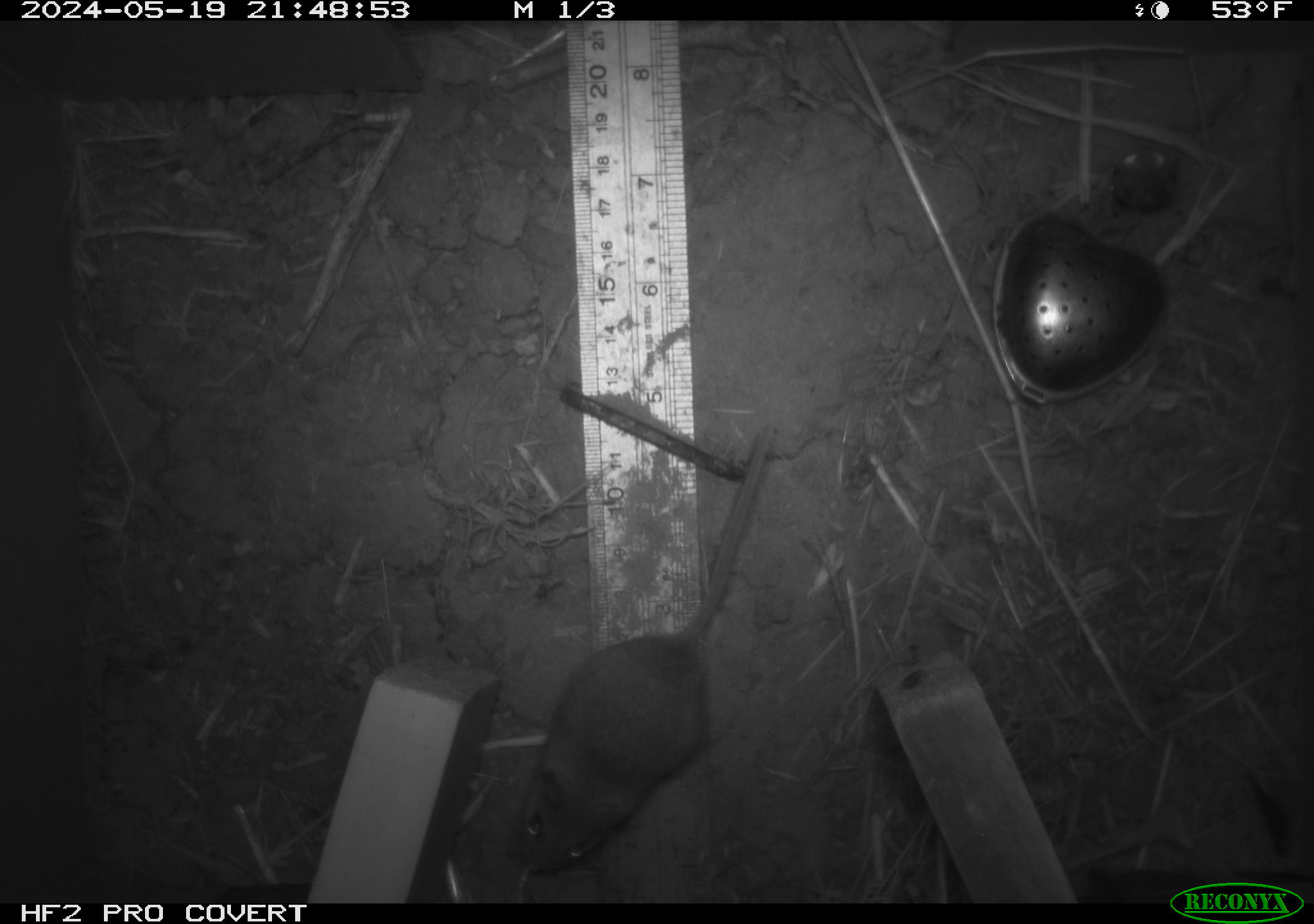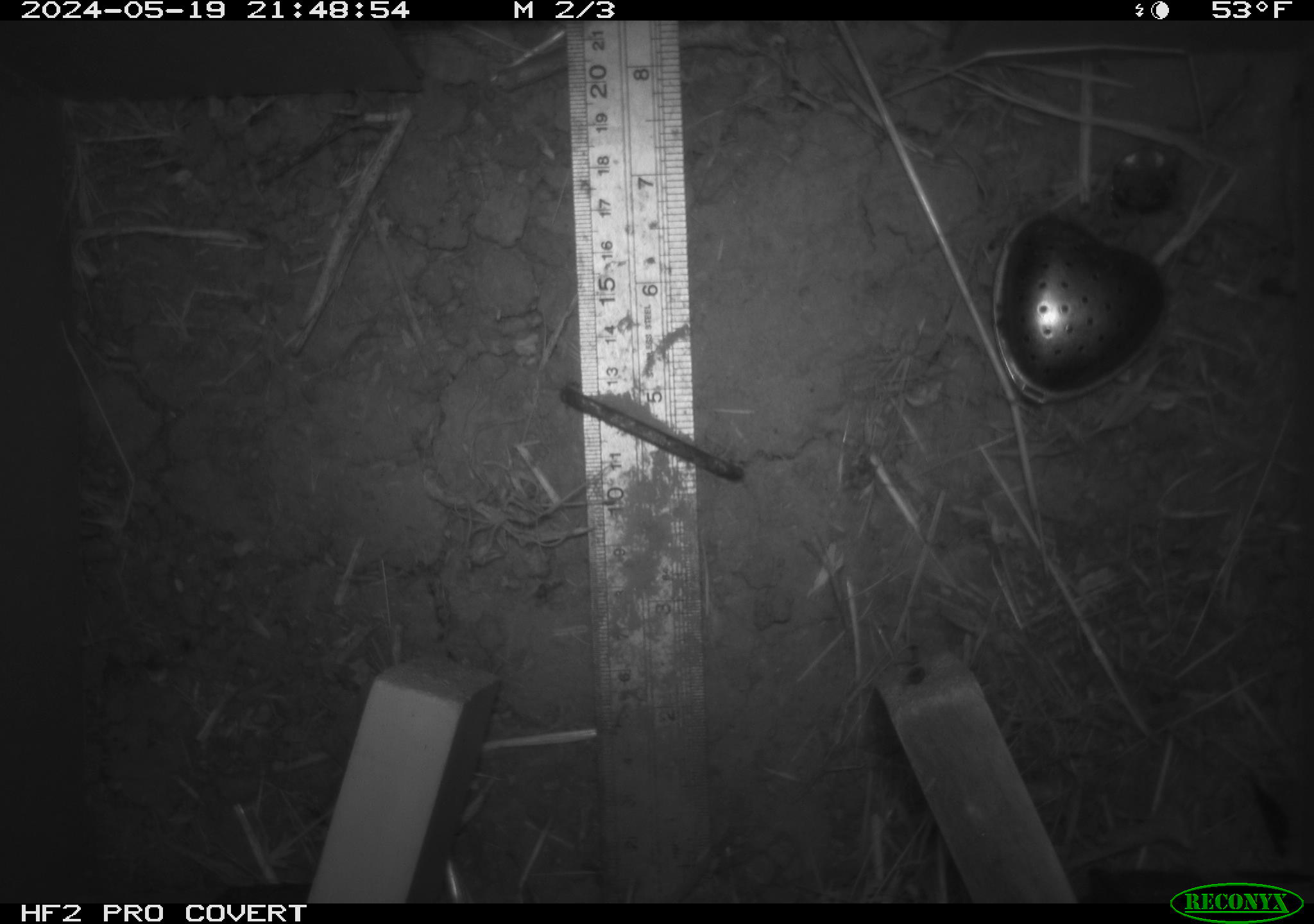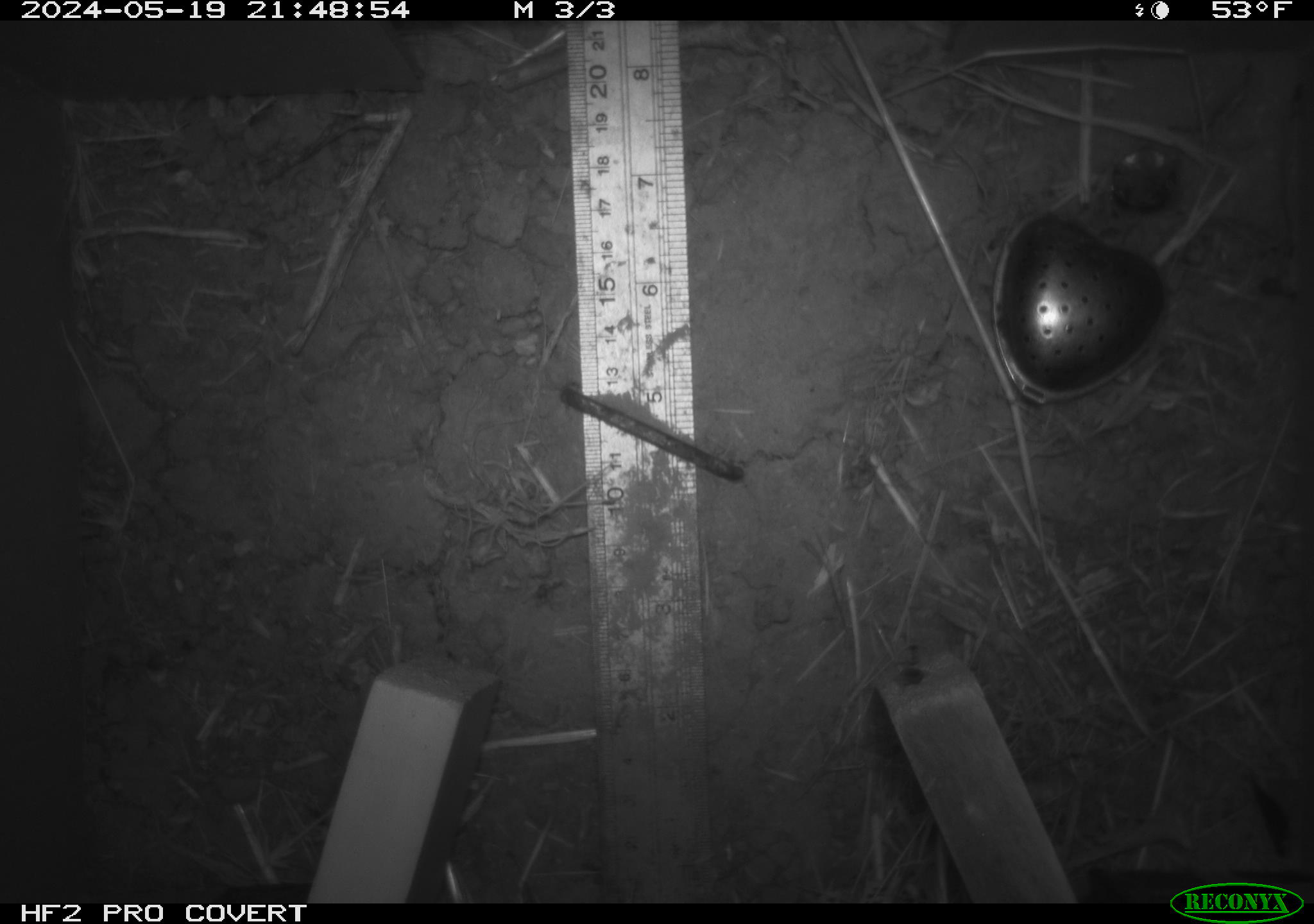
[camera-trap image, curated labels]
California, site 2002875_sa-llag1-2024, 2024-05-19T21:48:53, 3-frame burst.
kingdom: Animalia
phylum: Chordata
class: Mammalia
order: Rodentia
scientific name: Rodentia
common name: mouse species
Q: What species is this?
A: Mouse species (Rodentia).